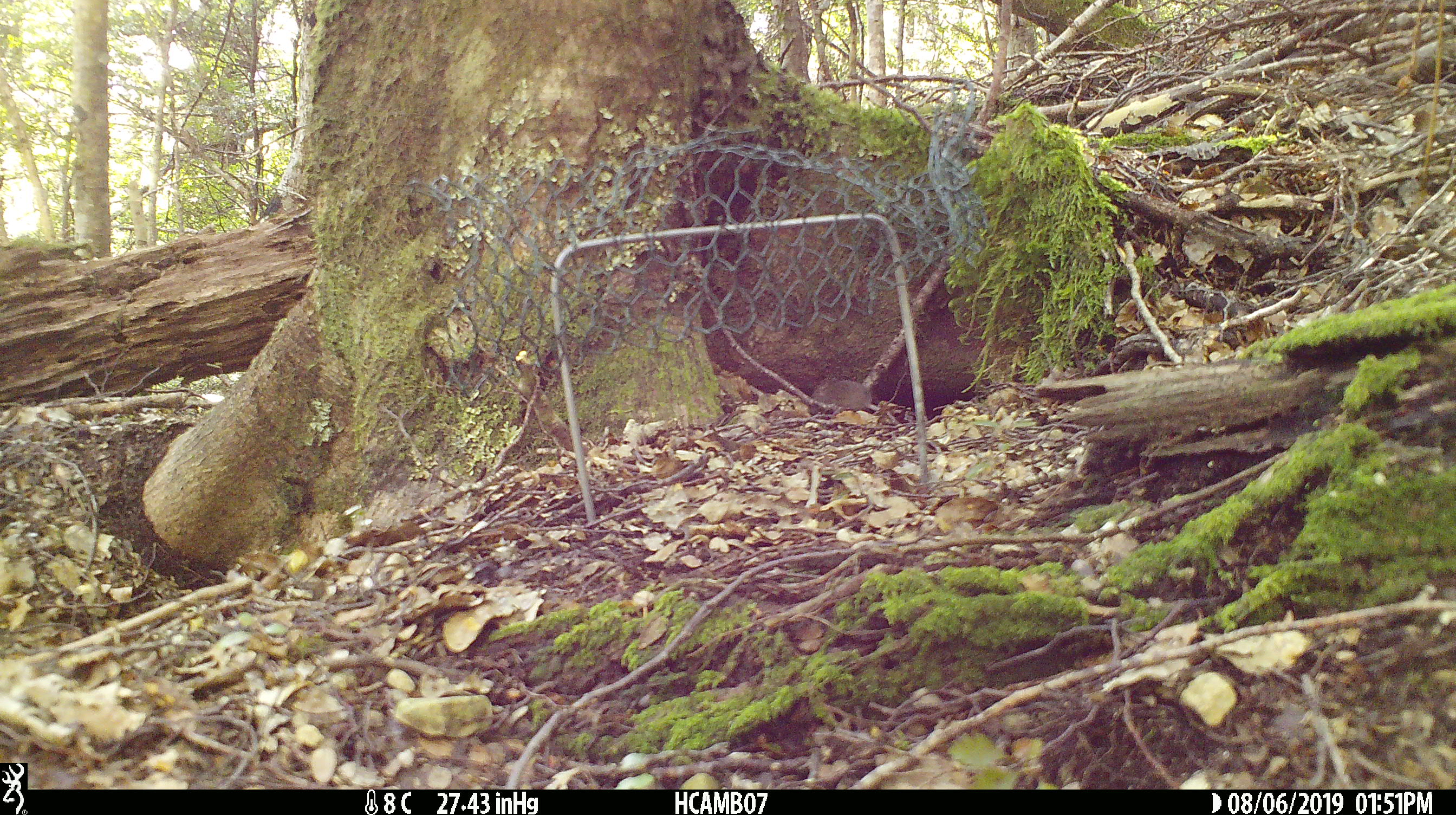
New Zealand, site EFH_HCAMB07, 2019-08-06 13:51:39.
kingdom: Animalia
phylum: Chordata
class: Mammalia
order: Rodentia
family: Muridae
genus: Mus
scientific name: Mus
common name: mouse